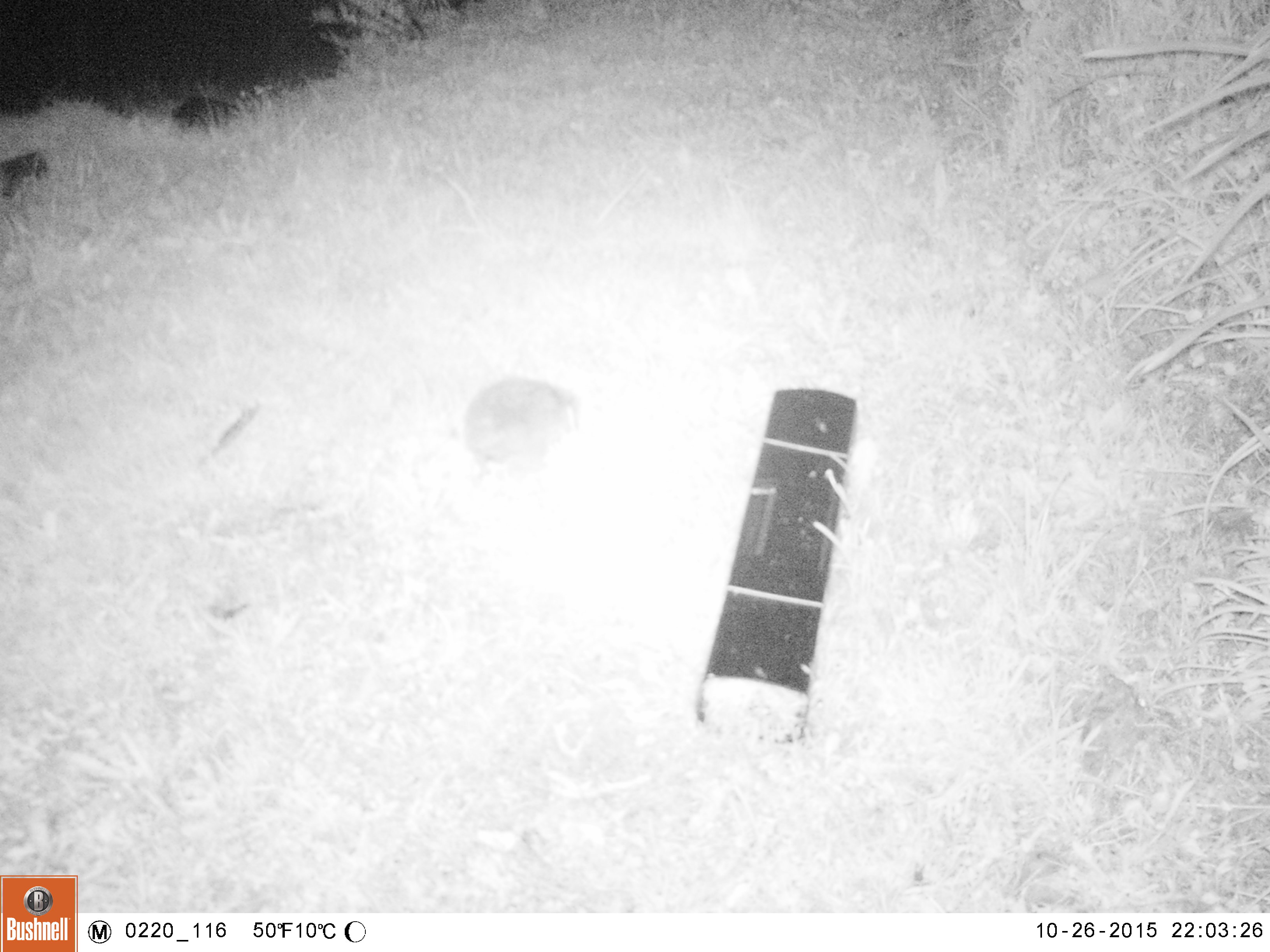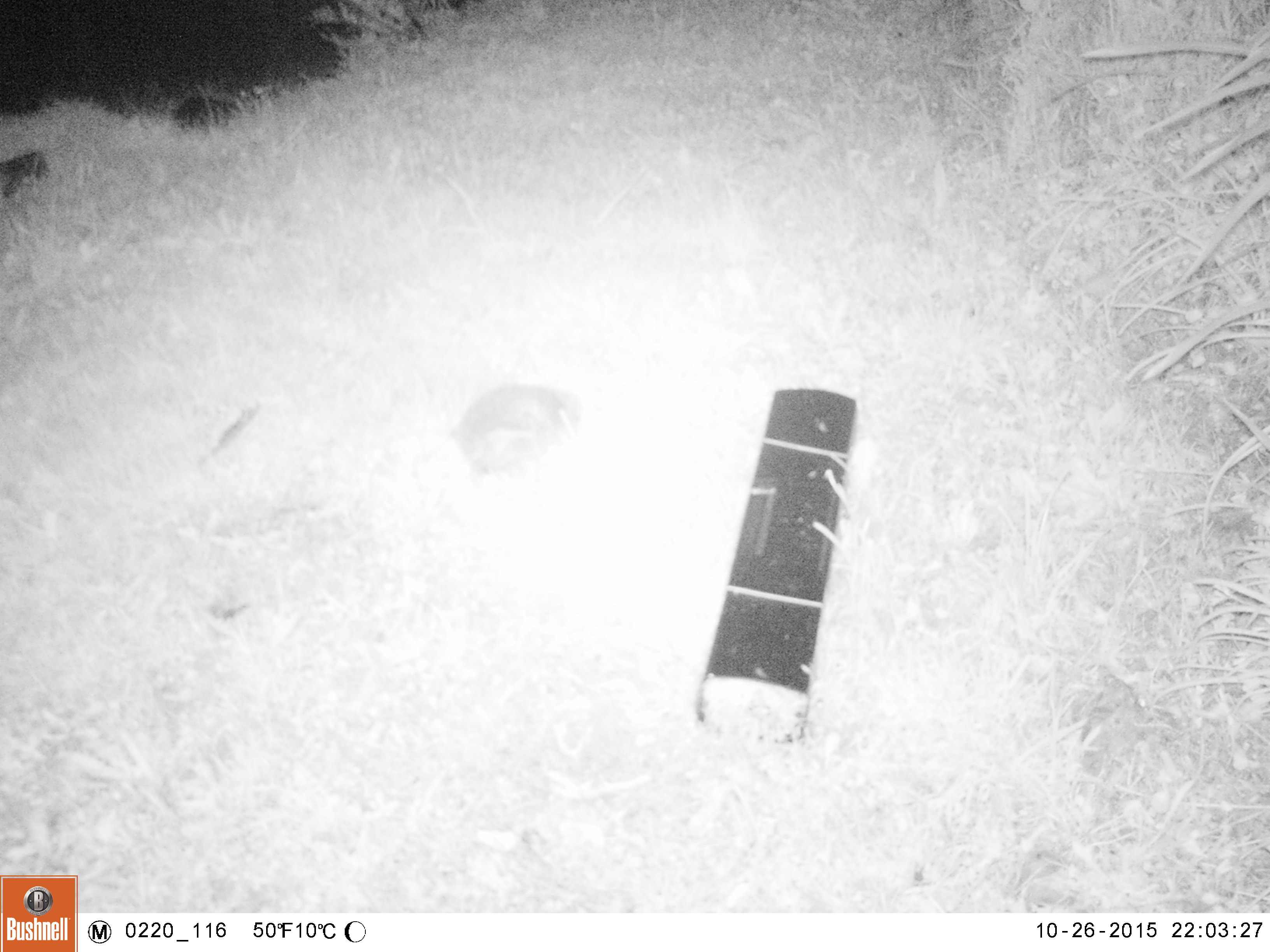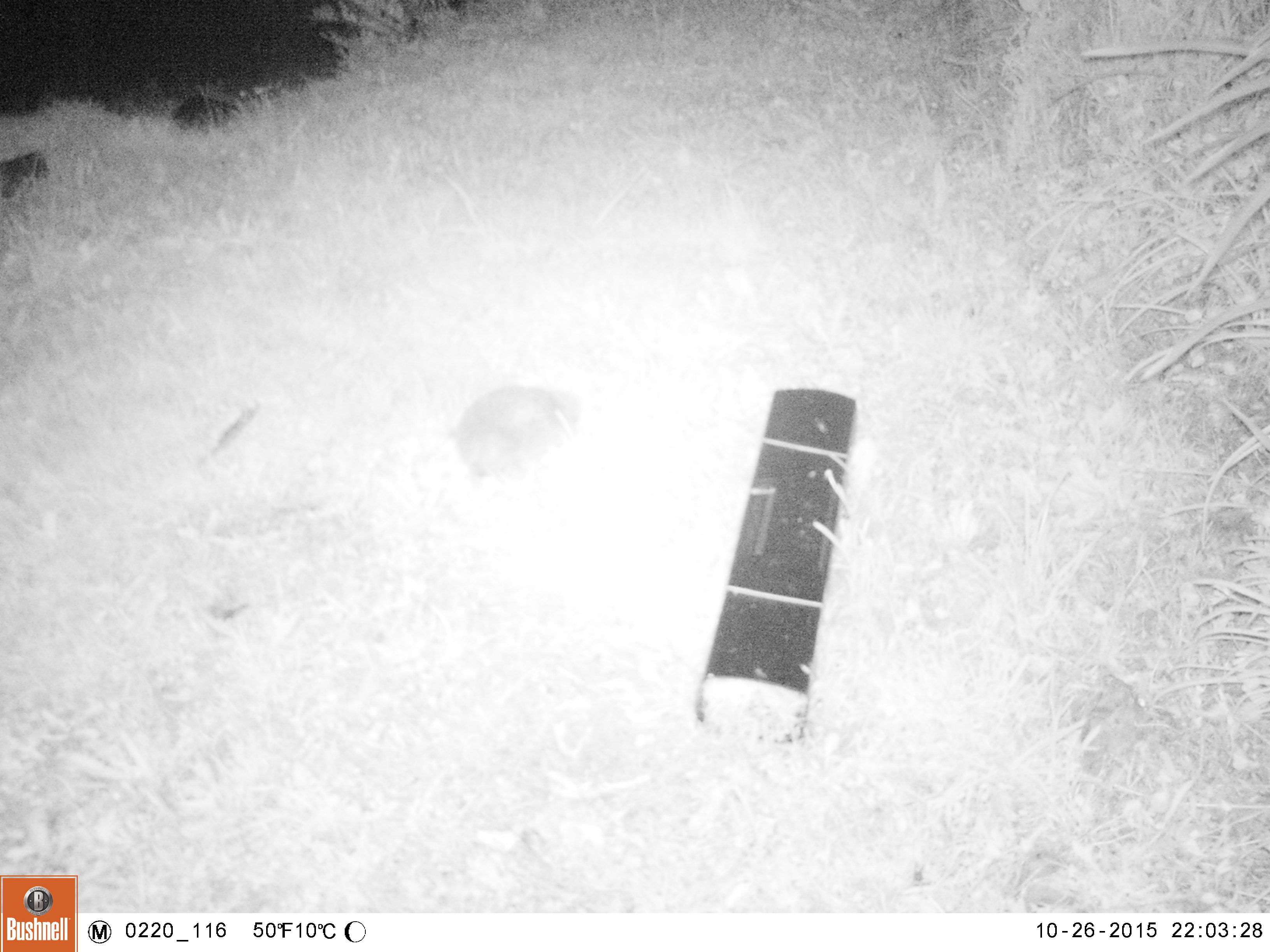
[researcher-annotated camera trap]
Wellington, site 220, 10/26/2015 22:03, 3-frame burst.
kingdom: Animalia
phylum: Chordata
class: Mammalia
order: Eulipotyphla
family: Erinaceidae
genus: Erinaceus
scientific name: Erinaceus europaeus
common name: hedgehog